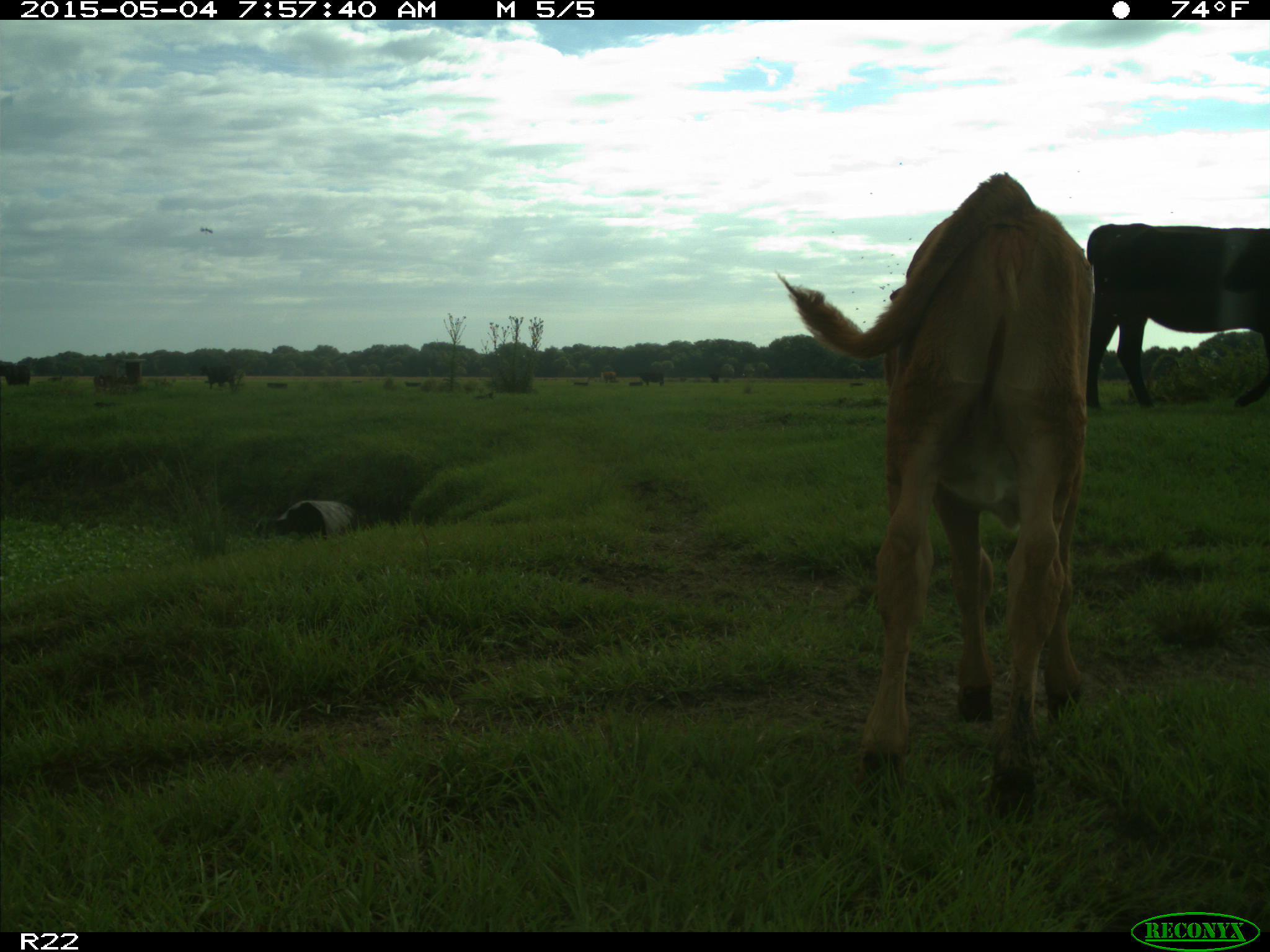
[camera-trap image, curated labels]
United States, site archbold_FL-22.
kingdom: Animalia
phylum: Chordata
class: Mammalia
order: Artiodactyla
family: Bovidae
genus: Bos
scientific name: Bos taurus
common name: domestic cow